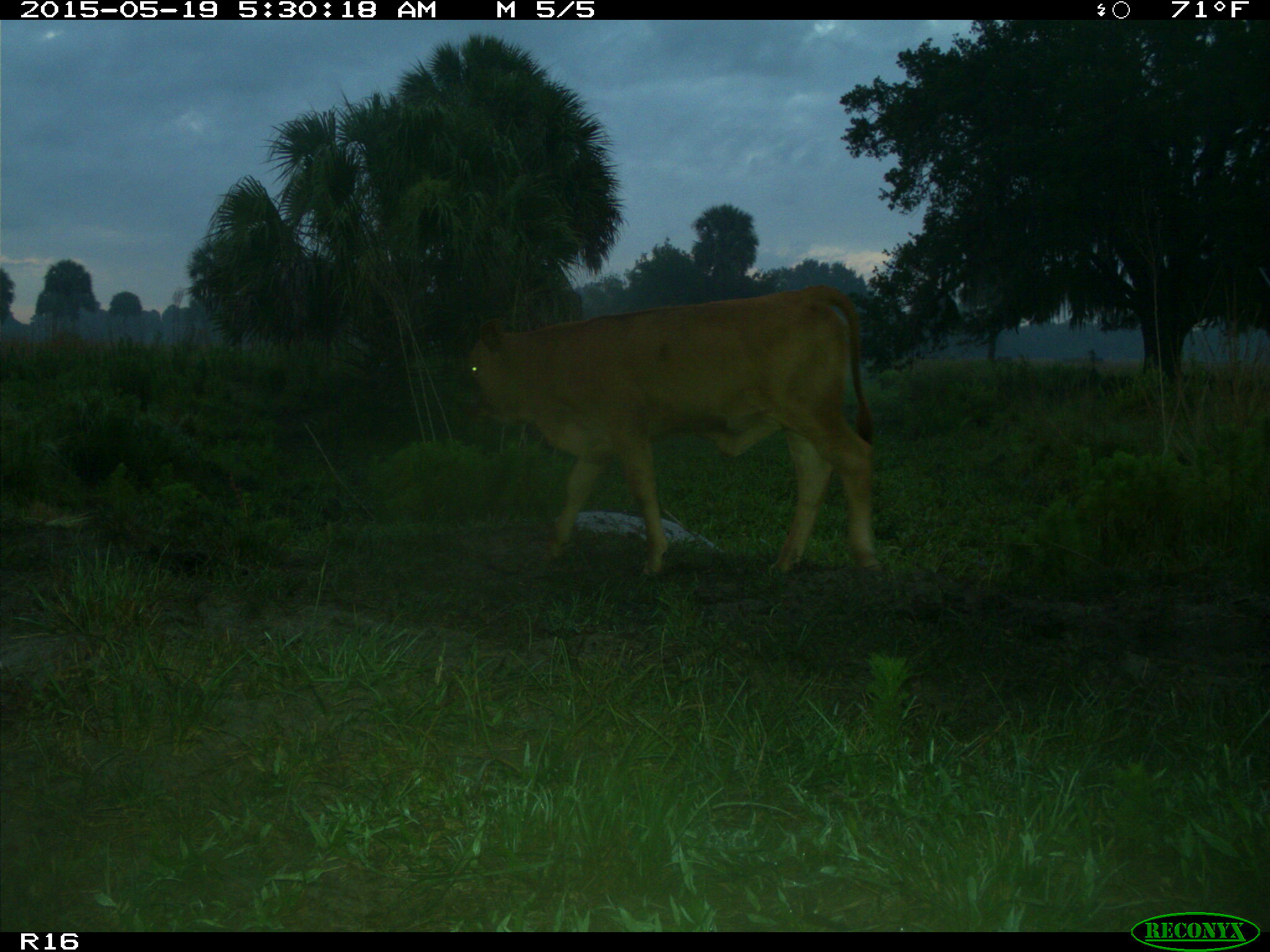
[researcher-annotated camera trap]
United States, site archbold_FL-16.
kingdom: Animalia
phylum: Chordata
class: Mammalia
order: Artiodactyla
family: Bovidae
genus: Bos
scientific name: Bos taurus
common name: domestic cow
Bos taurus (domestic cow).